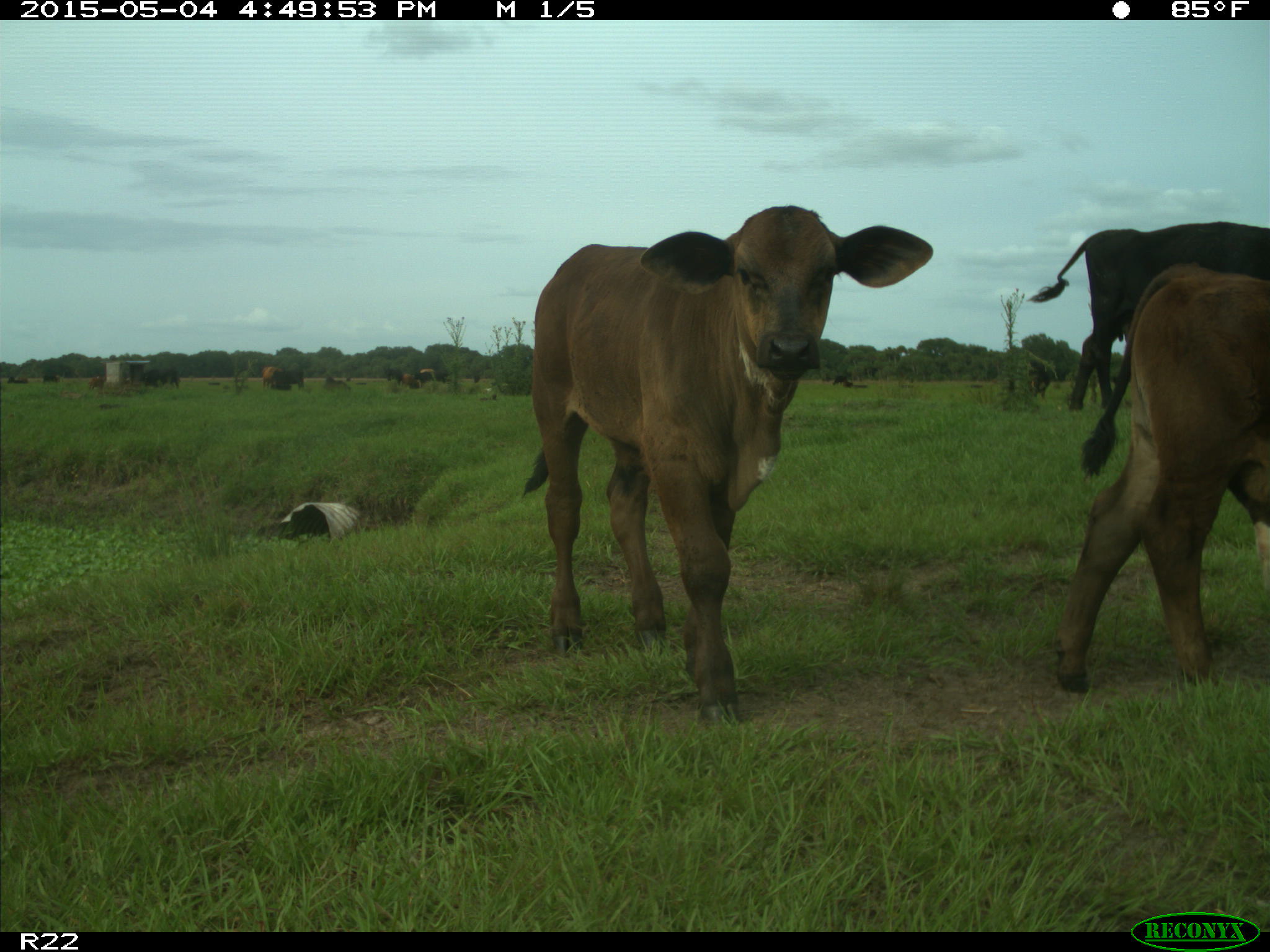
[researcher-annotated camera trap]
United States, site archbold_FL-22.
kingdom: Animalia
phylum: Chordata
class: Mammalia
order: Artiodactyla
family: Bovidae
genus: Bos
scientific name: Bos taurus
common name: domestic cow